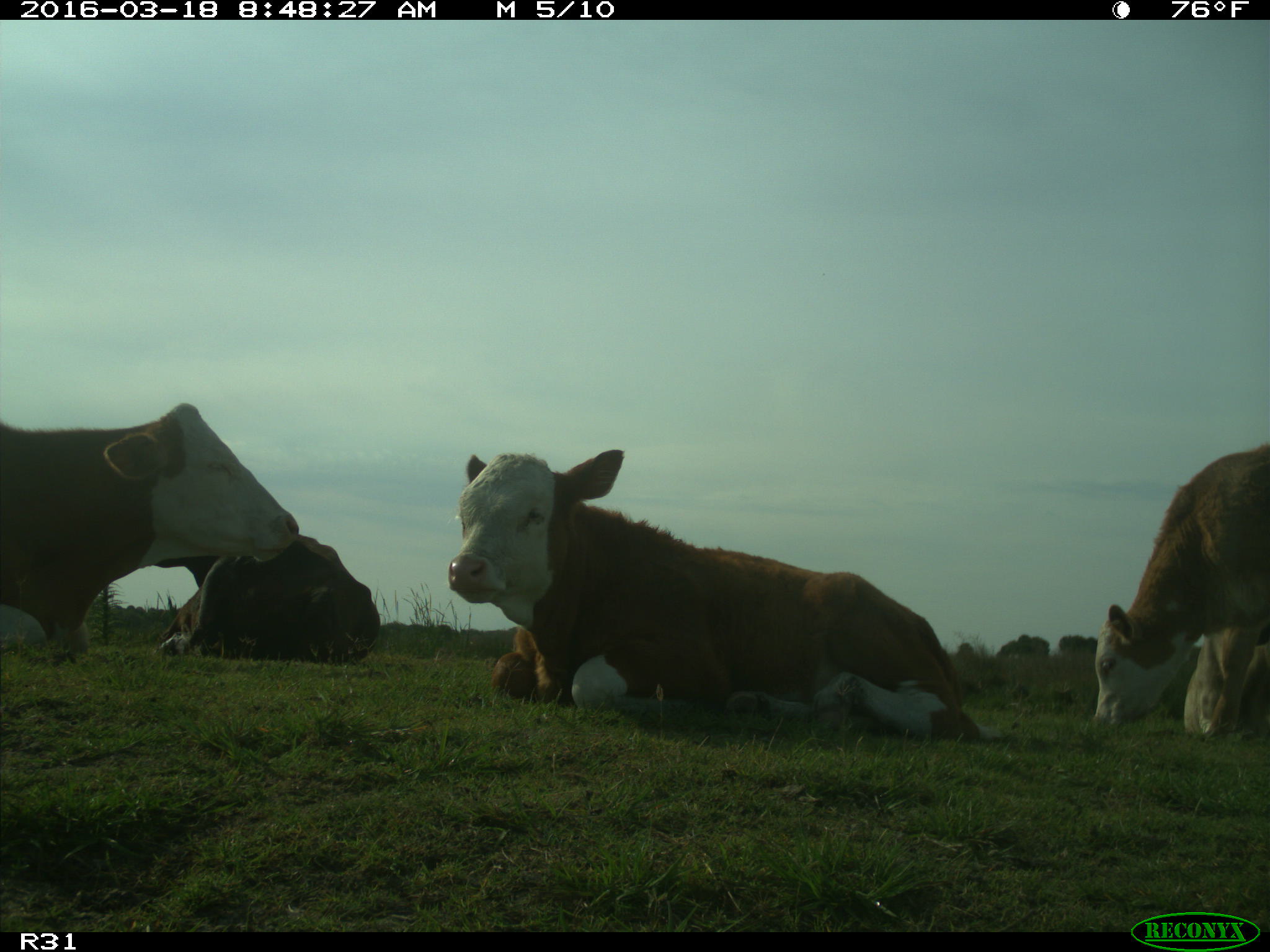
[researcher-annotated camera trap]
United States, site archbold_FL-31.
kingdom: Animalia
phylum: Chordata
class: Mammalia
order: Artiodactyla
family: Bovidae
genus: Bos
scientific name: Bos taurus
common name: domestic cow